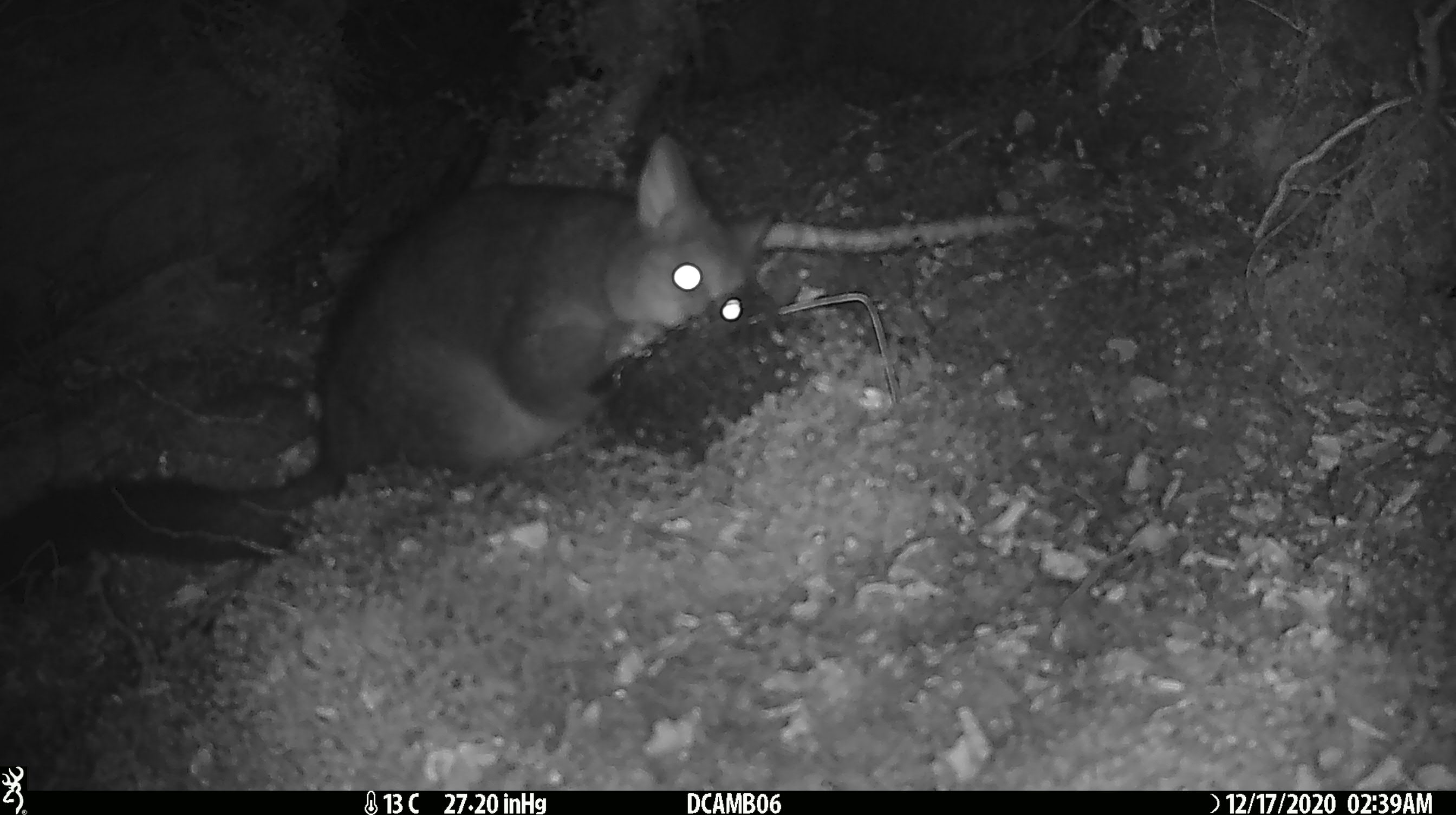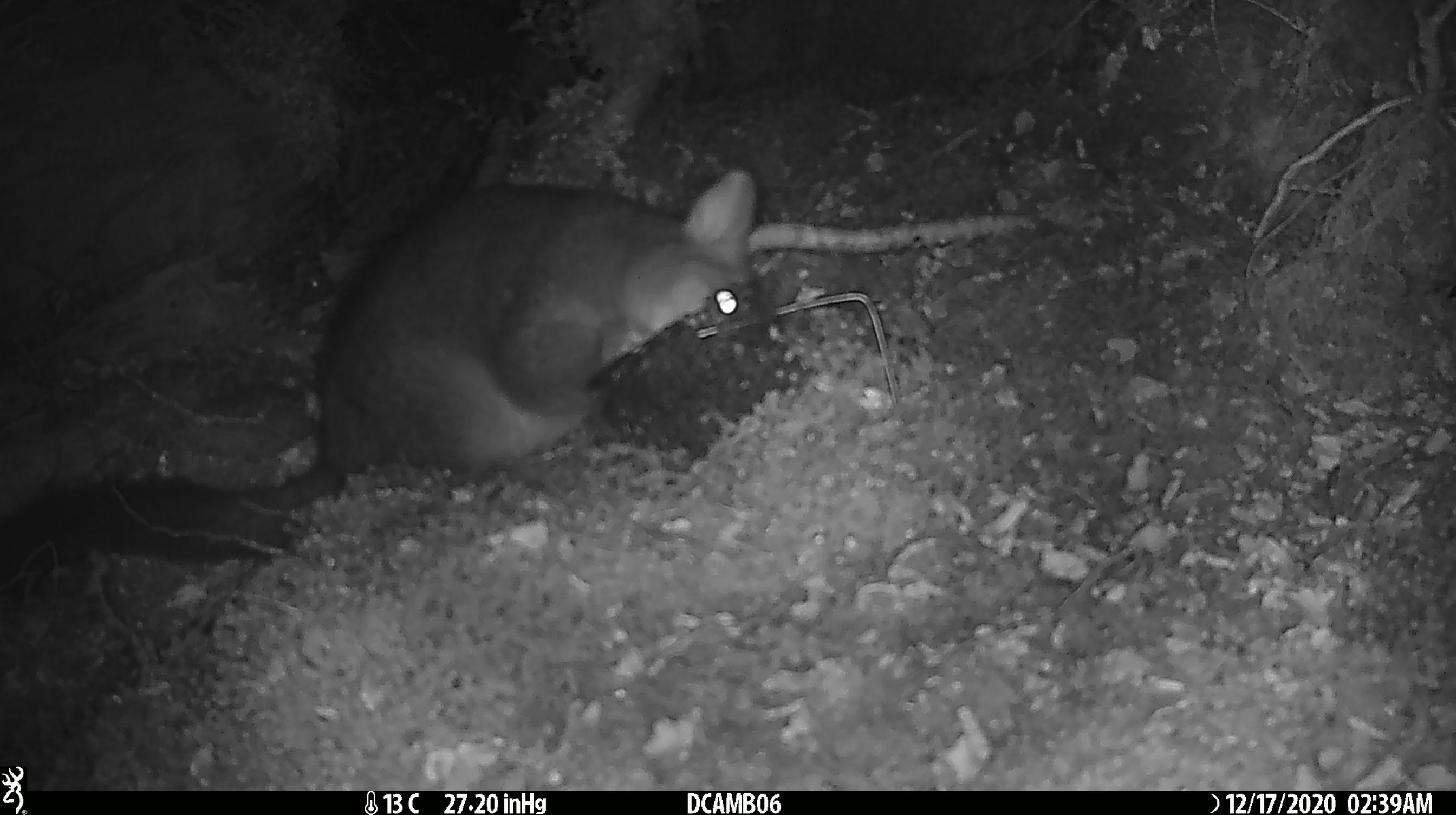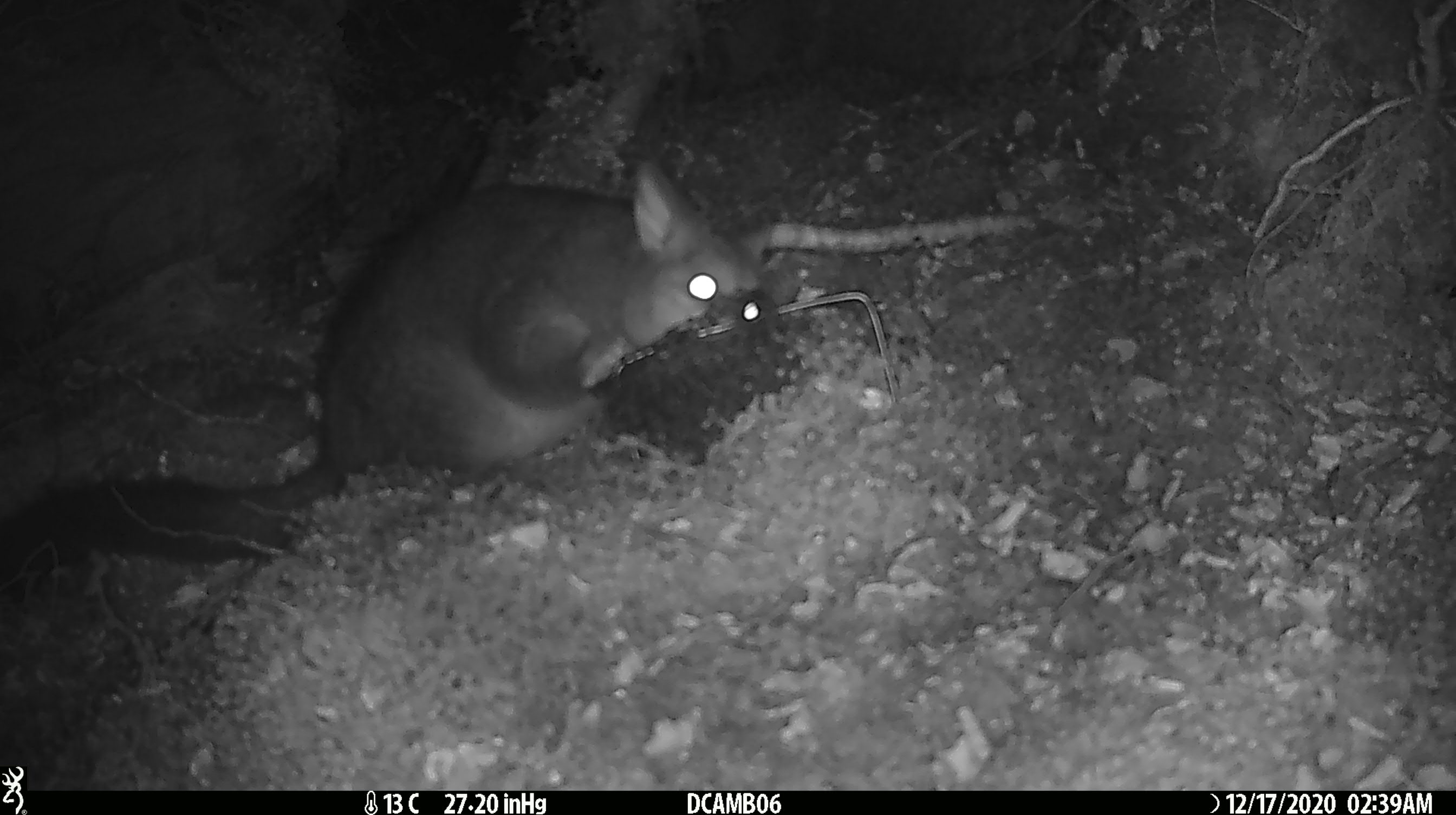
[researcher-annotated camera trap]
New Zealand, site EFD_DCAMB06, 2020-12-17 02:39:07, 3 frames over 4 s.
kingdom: Animalia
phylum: Chordata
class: Mammalia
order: Diprotodontia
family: Phalangeridae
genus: Trichosurus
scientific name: Trichosurus vulpecula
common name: common brushtail possum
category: possum